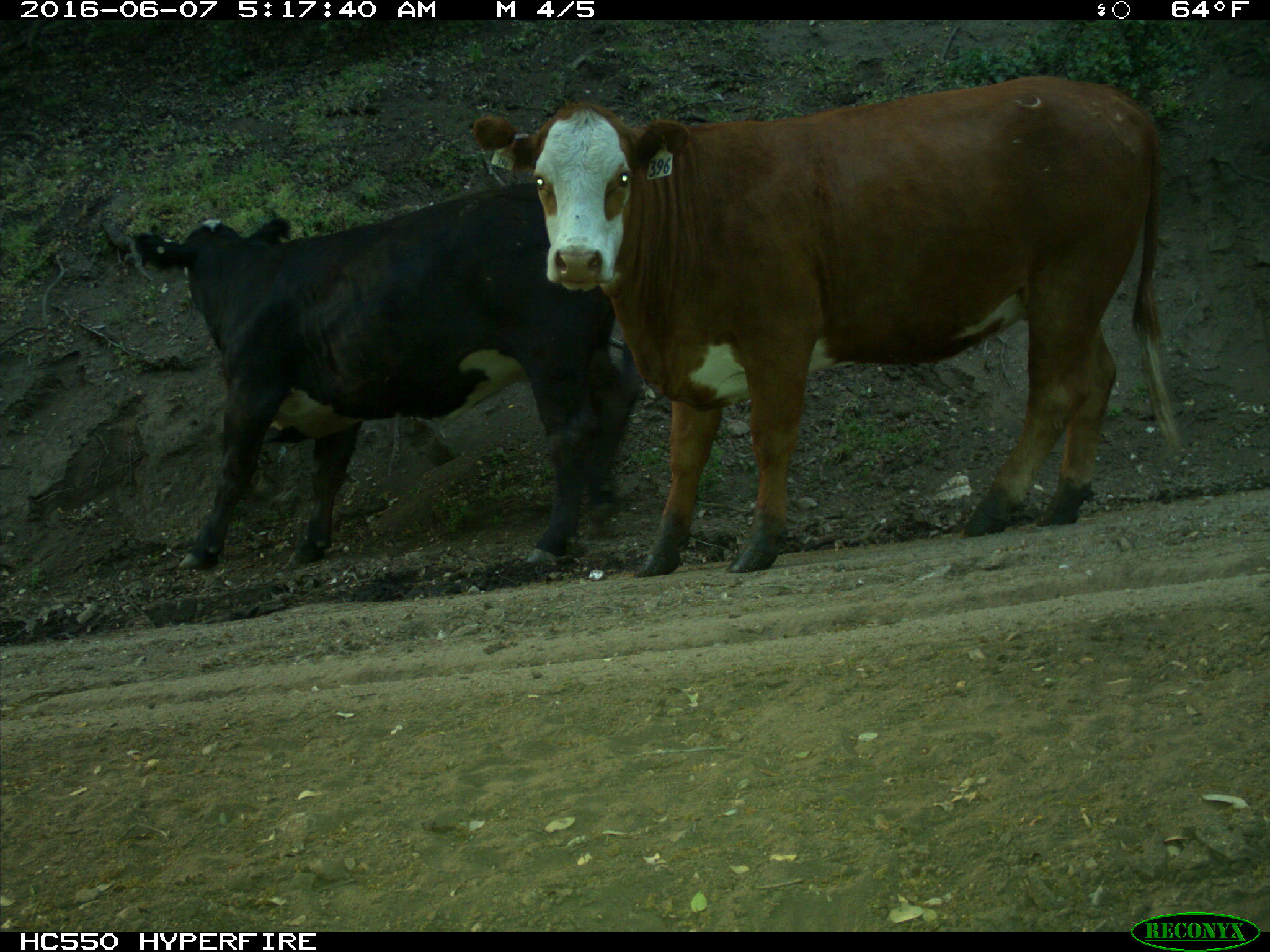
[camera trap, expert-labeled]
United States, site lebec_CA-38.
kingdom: Animalia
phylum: Chordata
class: Mammalia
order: Artiodactyla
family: Bovidae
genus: Bos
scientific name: Bos taurus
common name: domestic cow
Bos taurus (domestic cow).